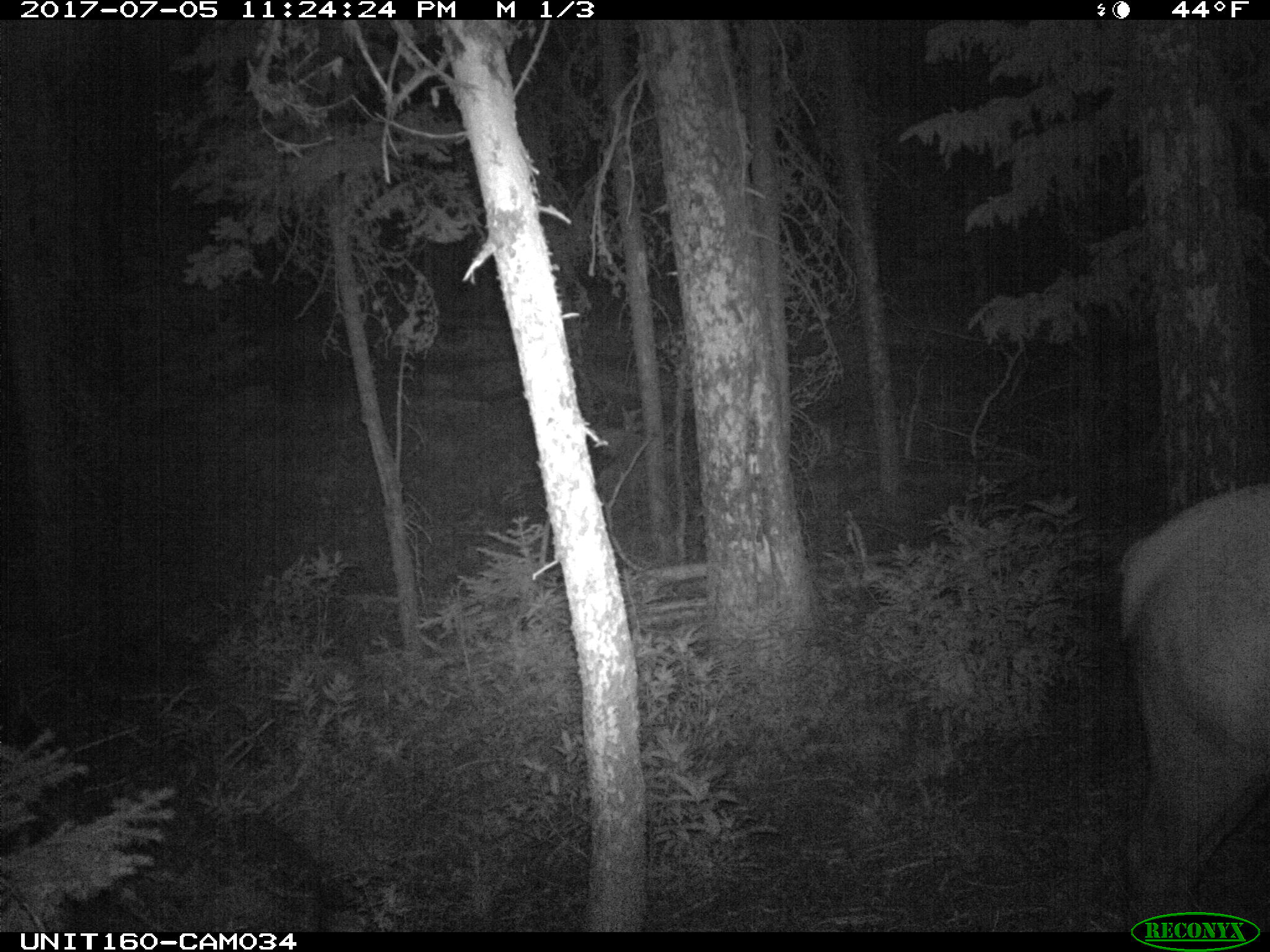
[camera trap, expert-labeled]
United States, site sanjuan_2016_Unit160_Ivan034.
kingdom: Animalia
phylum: Chordata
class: Mammalia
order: Artiodactyla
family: Cervidae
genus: Cervus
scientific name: Cervus elaphus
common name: red deer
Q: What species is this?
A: Cervus elaphus (red deer).